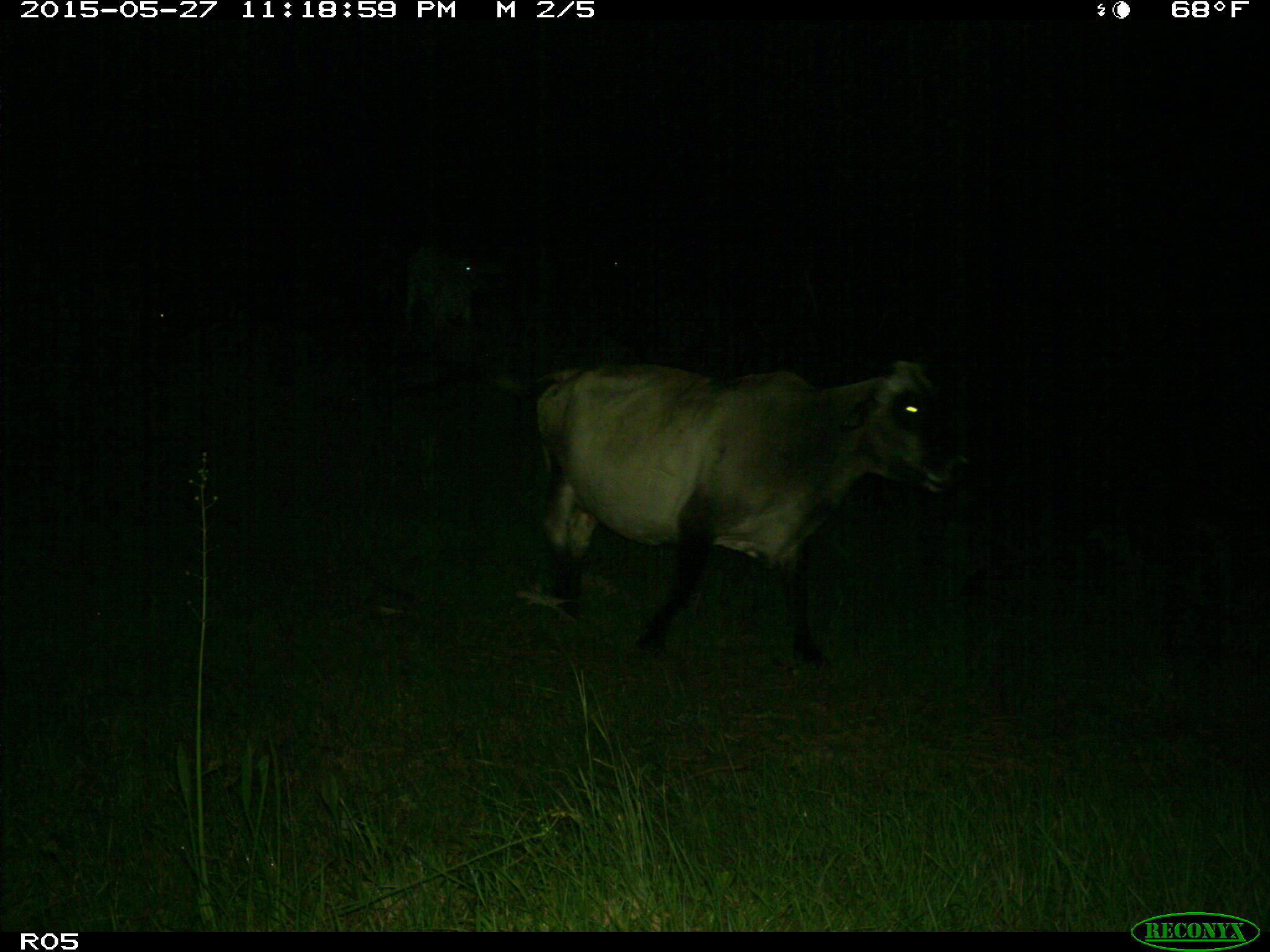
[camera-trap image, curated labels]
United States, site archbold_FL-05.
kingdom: Animalia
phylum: Chordata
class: Mammalia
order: Artiodactyla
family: Bovidae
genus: Bos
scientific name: Bos taurus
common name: domestic cow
Bos taurus (domestic cow).